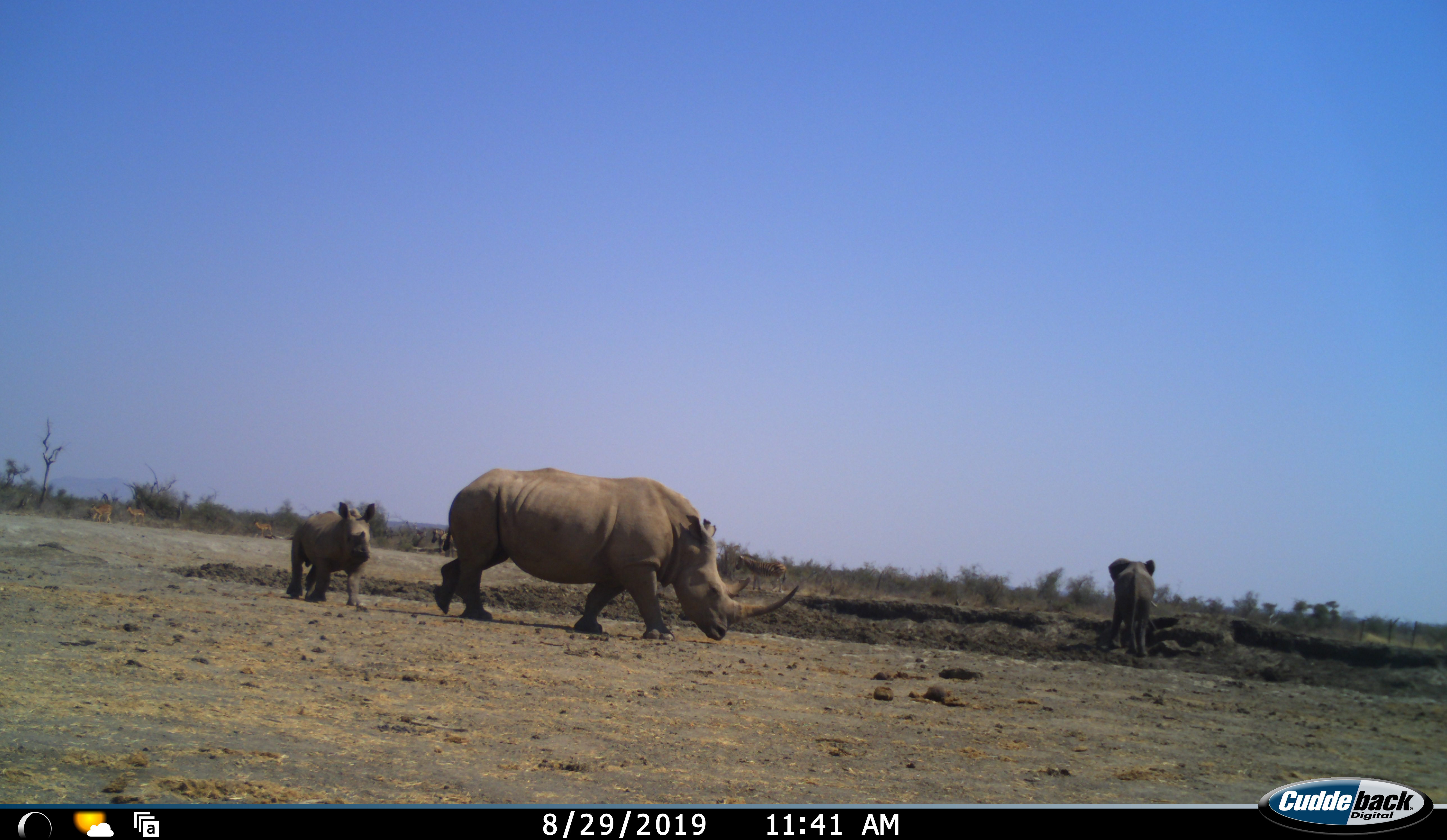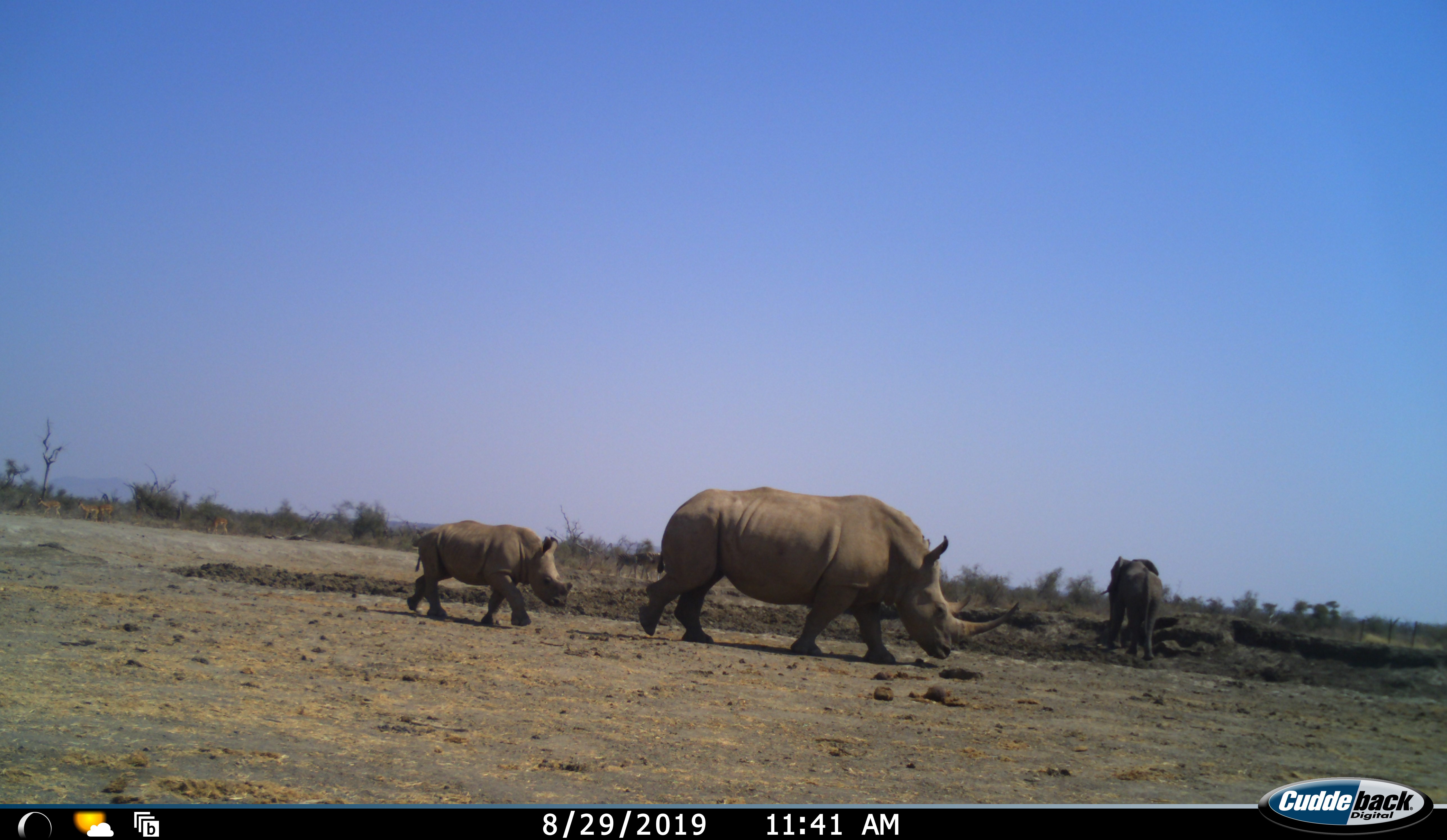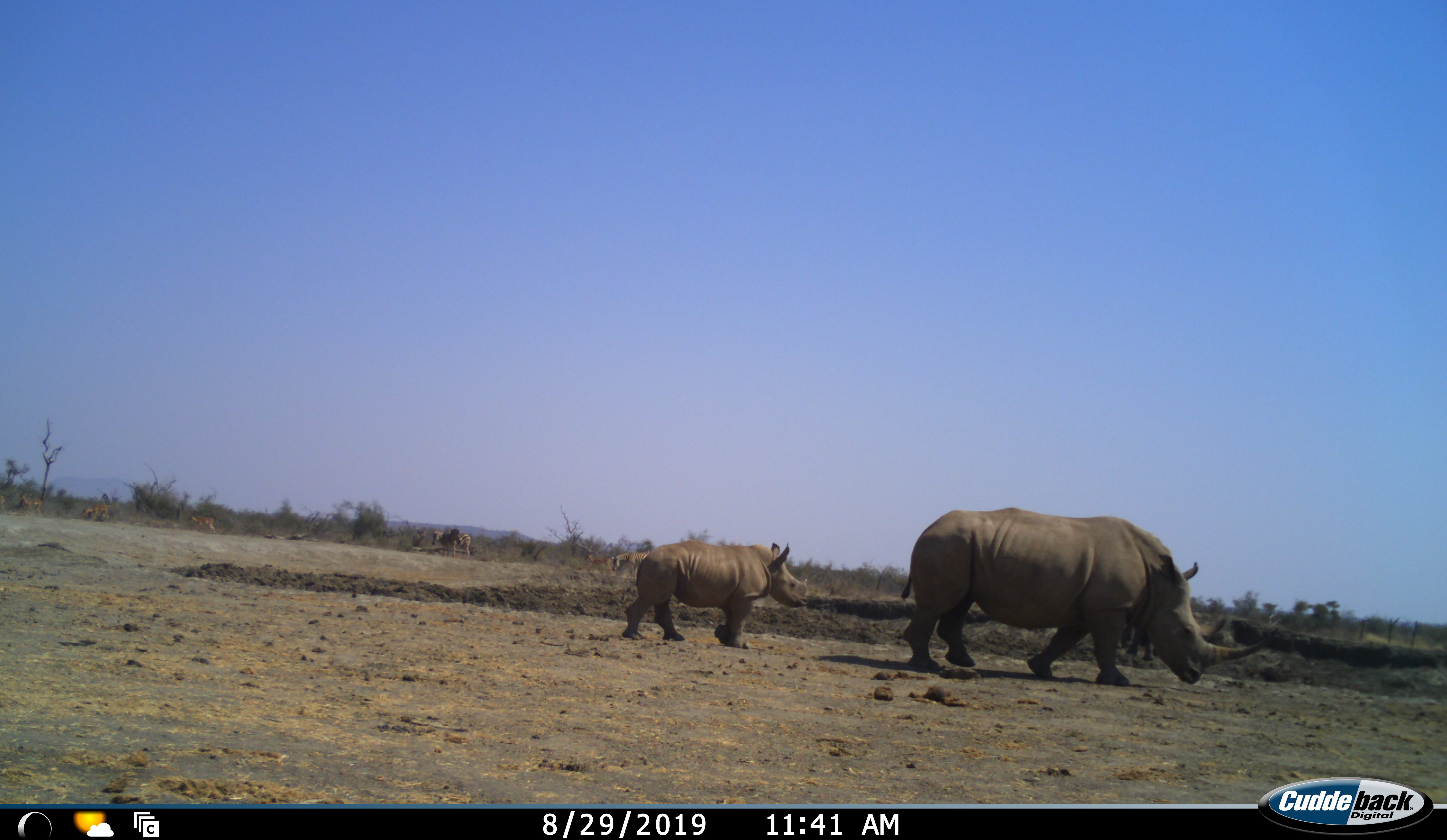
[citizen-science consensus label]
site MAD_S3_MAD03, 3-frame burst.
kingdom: Animalia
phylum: Chordata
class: Mammalia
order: Proboscidea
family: Elephantidae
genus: Loxodonta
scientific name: Loxodonta africana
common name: african bush elephant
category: elephant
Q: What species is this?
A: Elephant (african bush elephant) (Loxodonta africana).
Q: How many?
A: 1.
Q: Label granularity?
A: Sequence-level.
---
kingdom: Animalia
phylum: Chordata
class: Mammalia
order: Perissodactyla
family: Rhinocerotidae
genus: Ceratotherium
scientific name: Ceratotherium simum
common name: white rhinoceros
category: rhinoceroswhite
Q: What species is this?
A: Rhinoceroswhite (white rhinoceros) (Ceratotherium simum).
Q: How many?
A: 2.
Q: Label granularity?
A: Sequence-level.